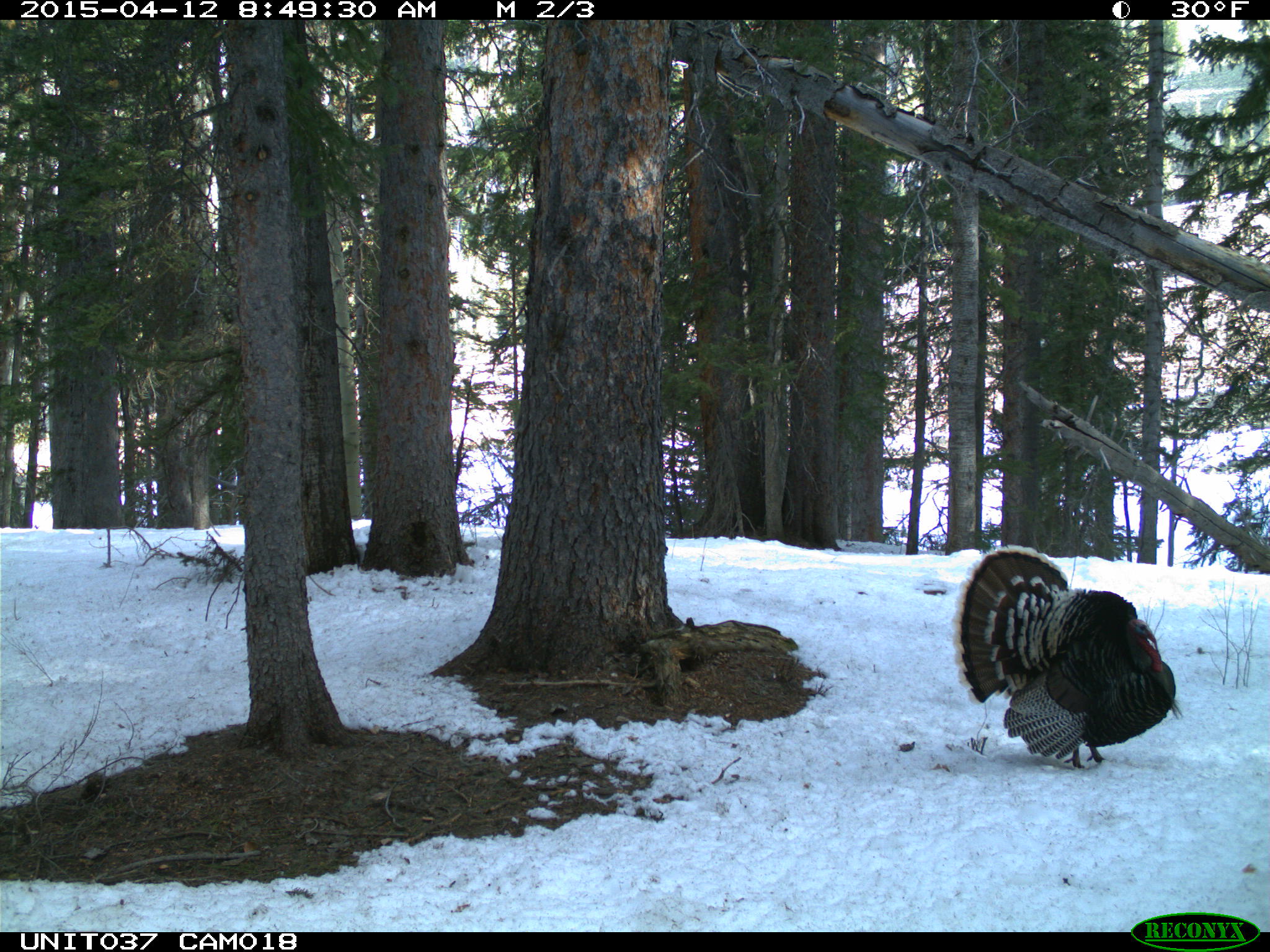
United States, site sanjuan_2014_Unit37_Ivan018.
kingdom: Animalia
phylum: Chordata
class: Aves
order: Galliformes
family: Phasianidae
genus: Meleagris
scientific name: Meleagris gallopavo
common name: wild turkey